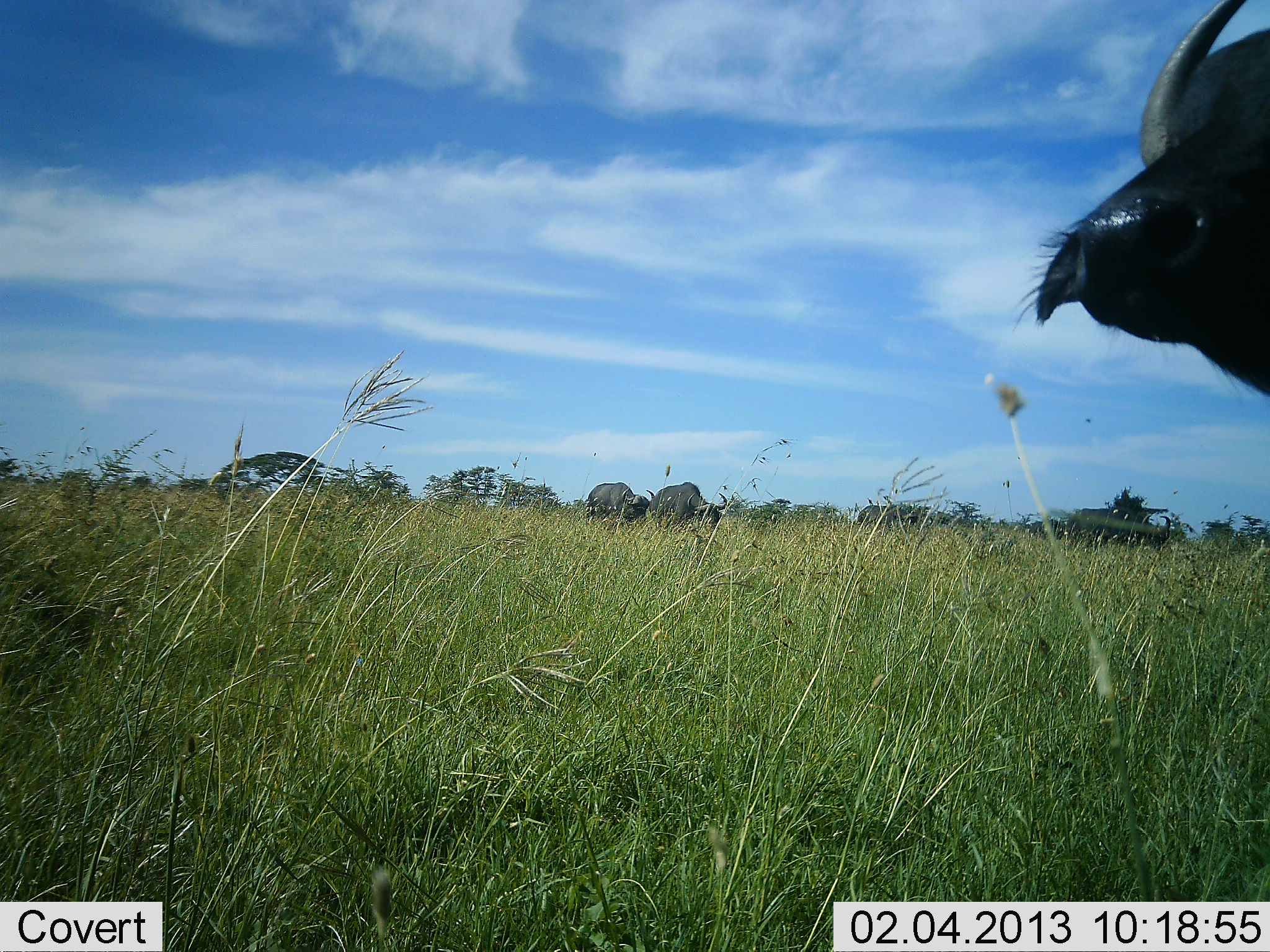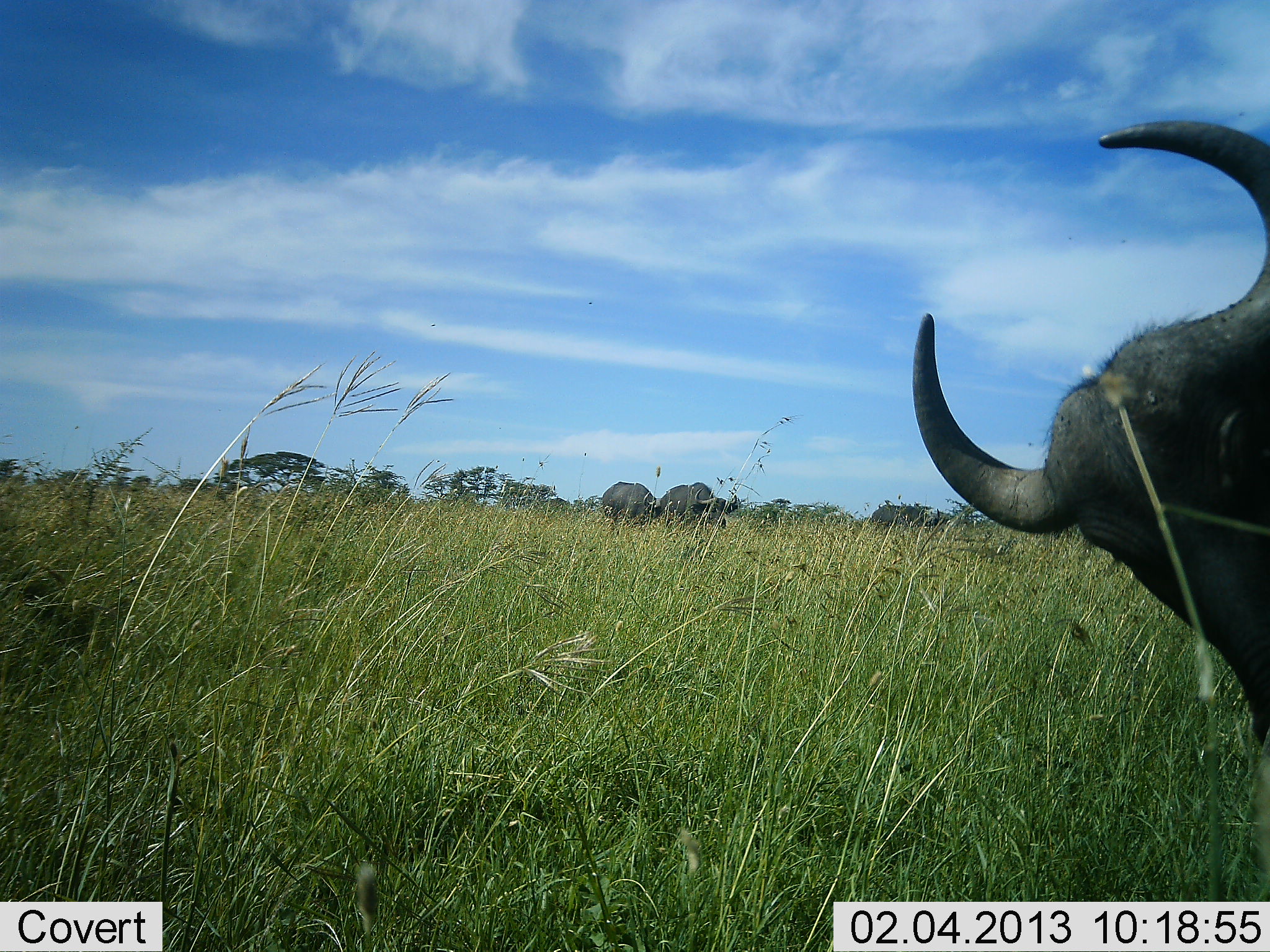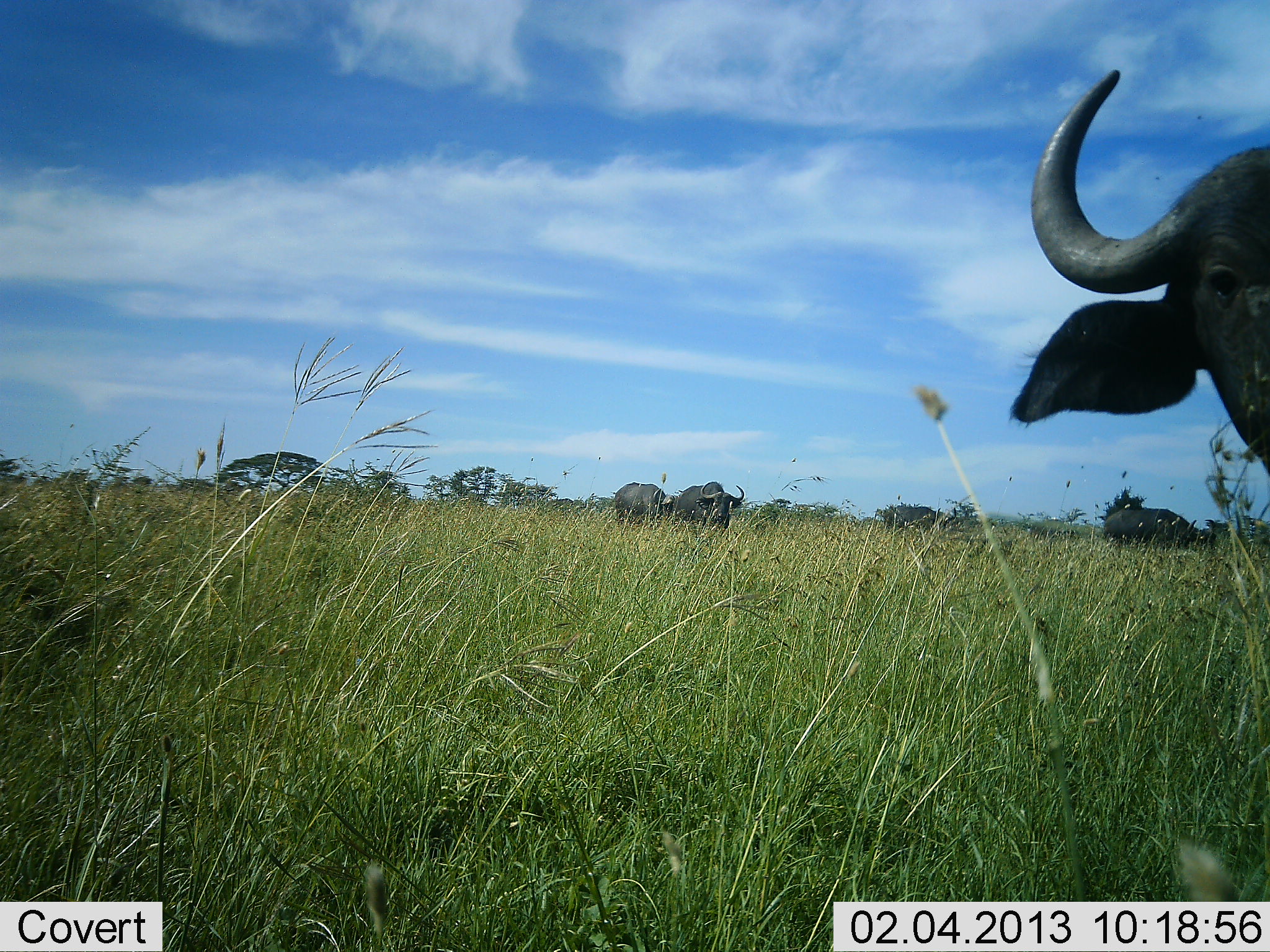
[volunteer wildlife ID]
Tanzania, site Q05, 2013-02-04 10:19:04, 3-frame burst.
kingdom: Animalia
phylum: Chordata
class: Mammalia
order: Artiodactyla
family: Bovidae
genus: Syncerus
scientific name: Syncerus caffer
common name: cape buffalo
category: buffalo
Buffalo (cape buffalo) (Syncerus caffer), count 4. Behavior (volunteer vote fractions): standing 43%, resting 10%, moving 50%, interacting 0%. Young present (vote fraction): 0%. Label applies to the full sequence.